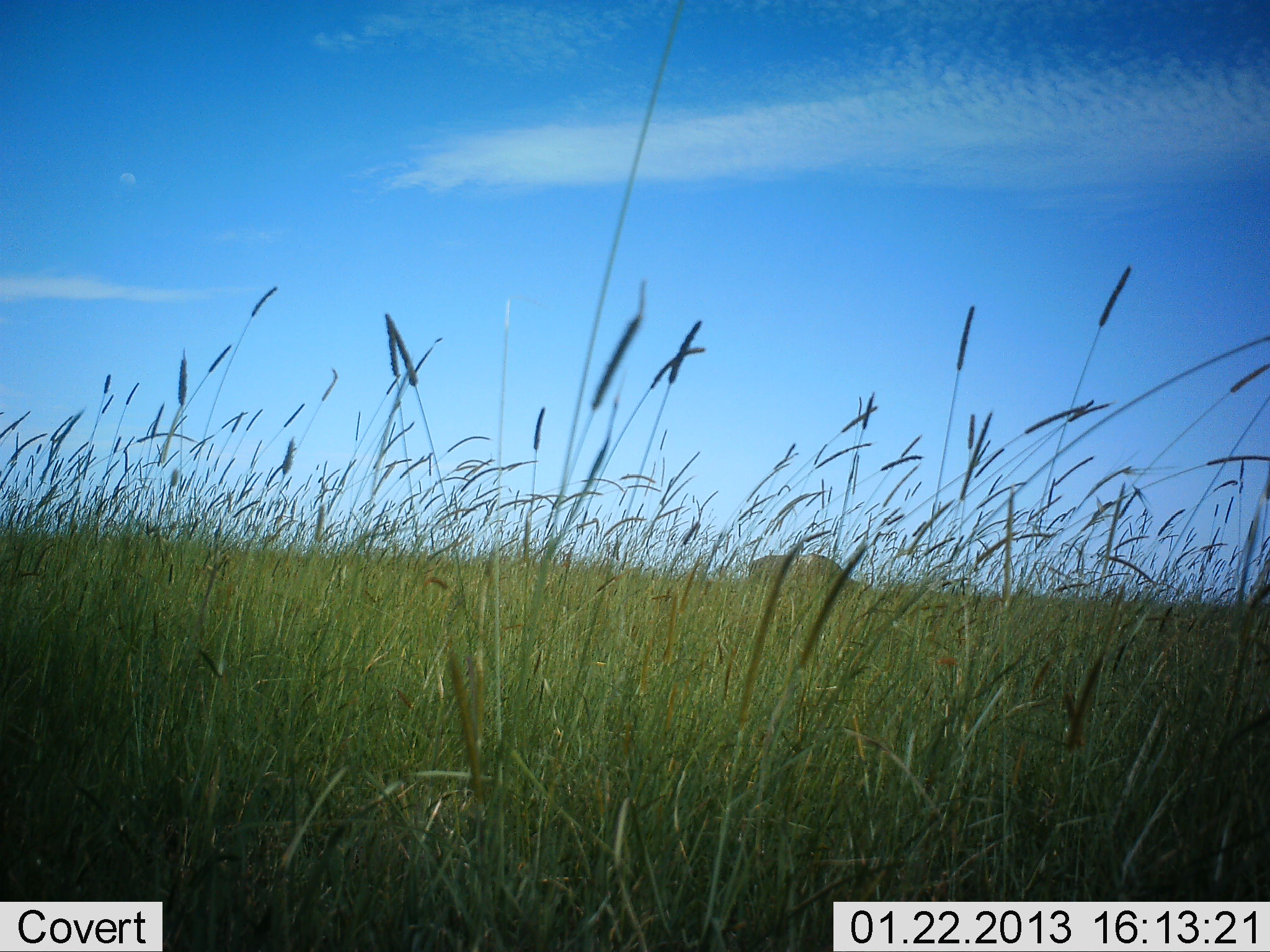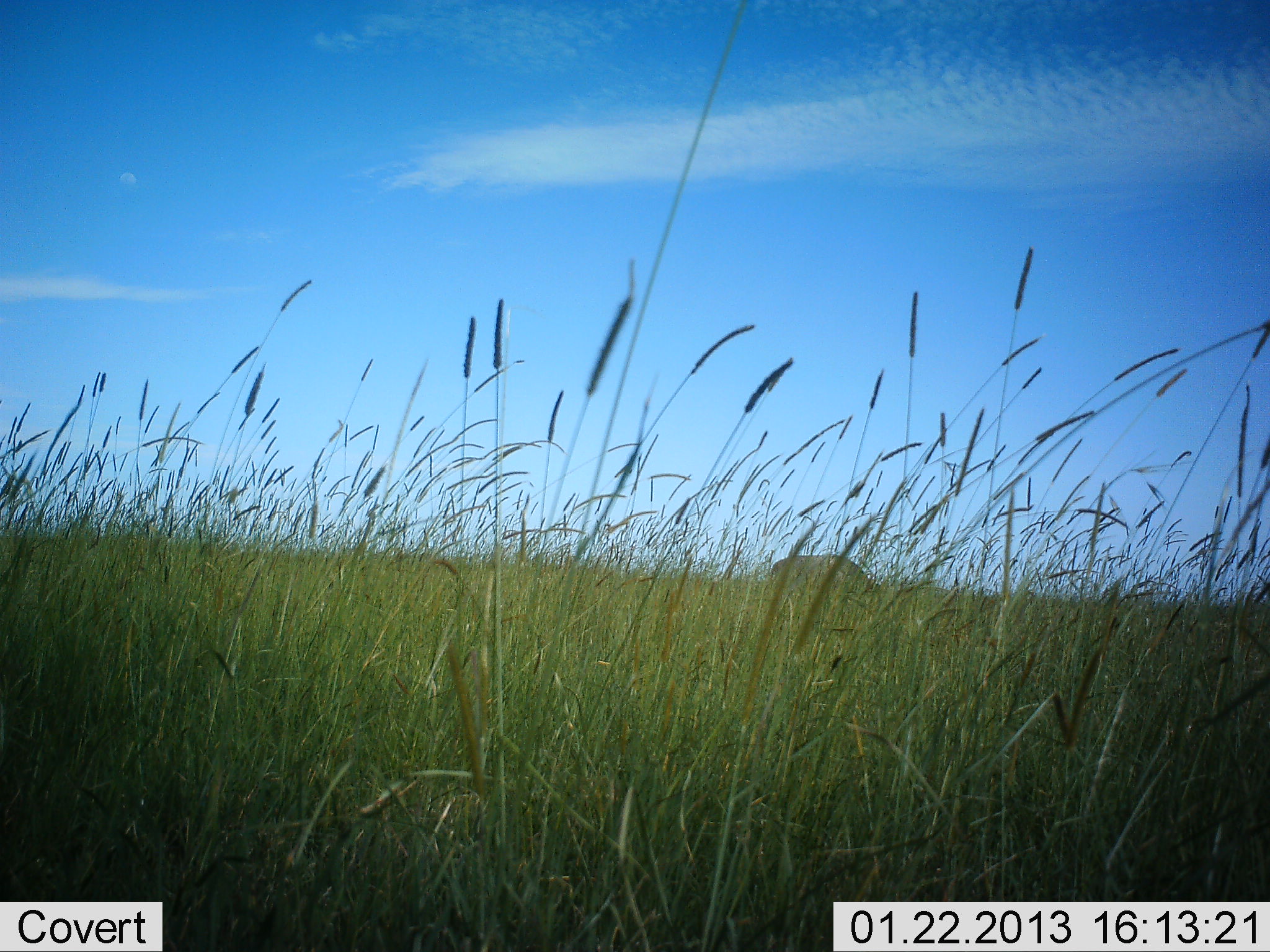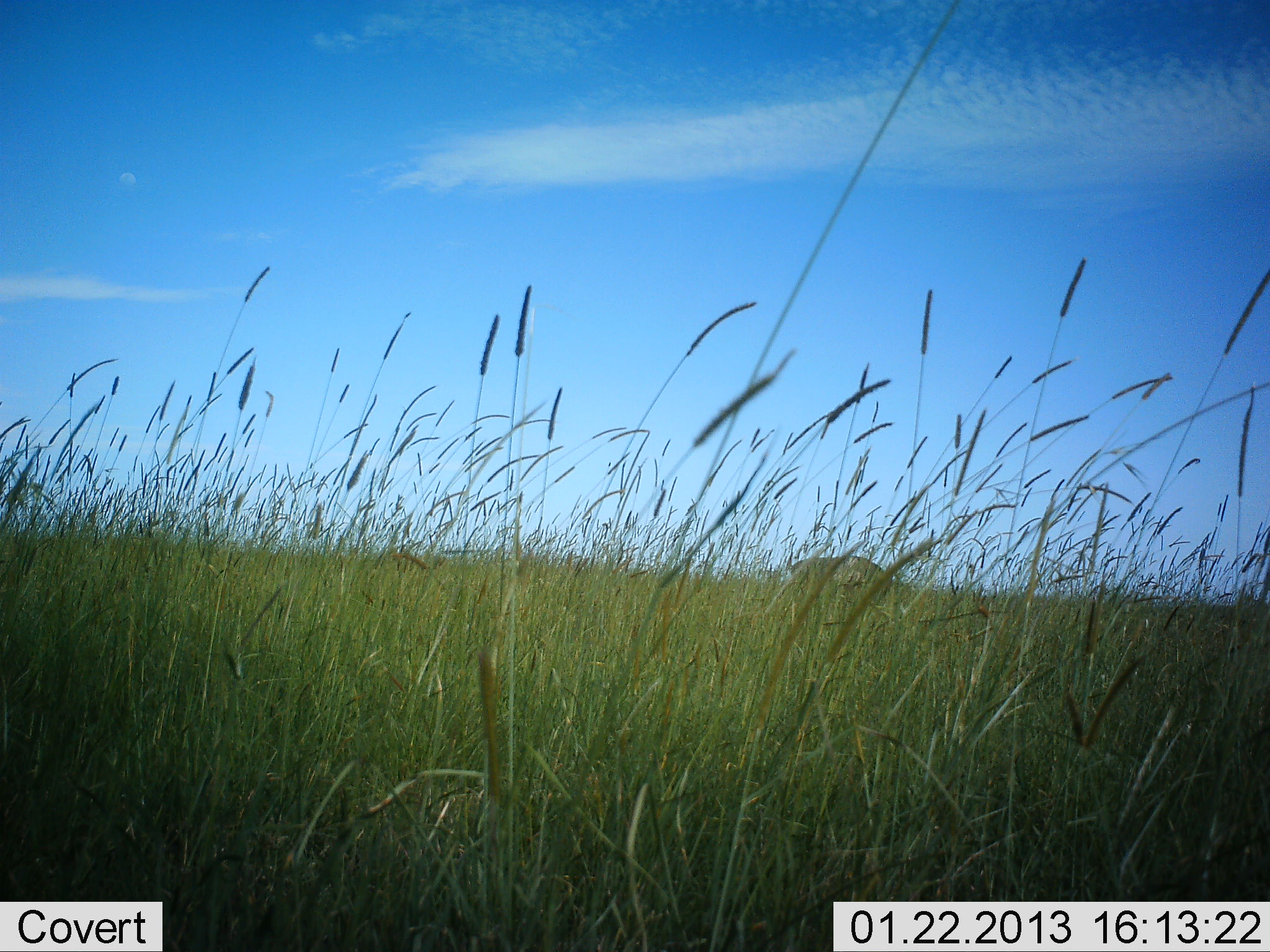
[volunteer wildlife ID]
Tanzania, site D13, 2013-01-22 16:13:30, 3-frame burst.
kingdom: Animalia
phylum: Chordata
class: Mammalia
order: Artiodactyla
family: Bovidae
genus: Connochaetes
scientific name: Connochaetes taurinus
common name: blue wildebeest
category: wildebeest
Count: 1.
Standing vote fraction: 12%.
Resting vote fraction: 0%.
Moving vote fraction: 25%.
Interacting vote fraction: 0%.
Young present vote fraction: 0%.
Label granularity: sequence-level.